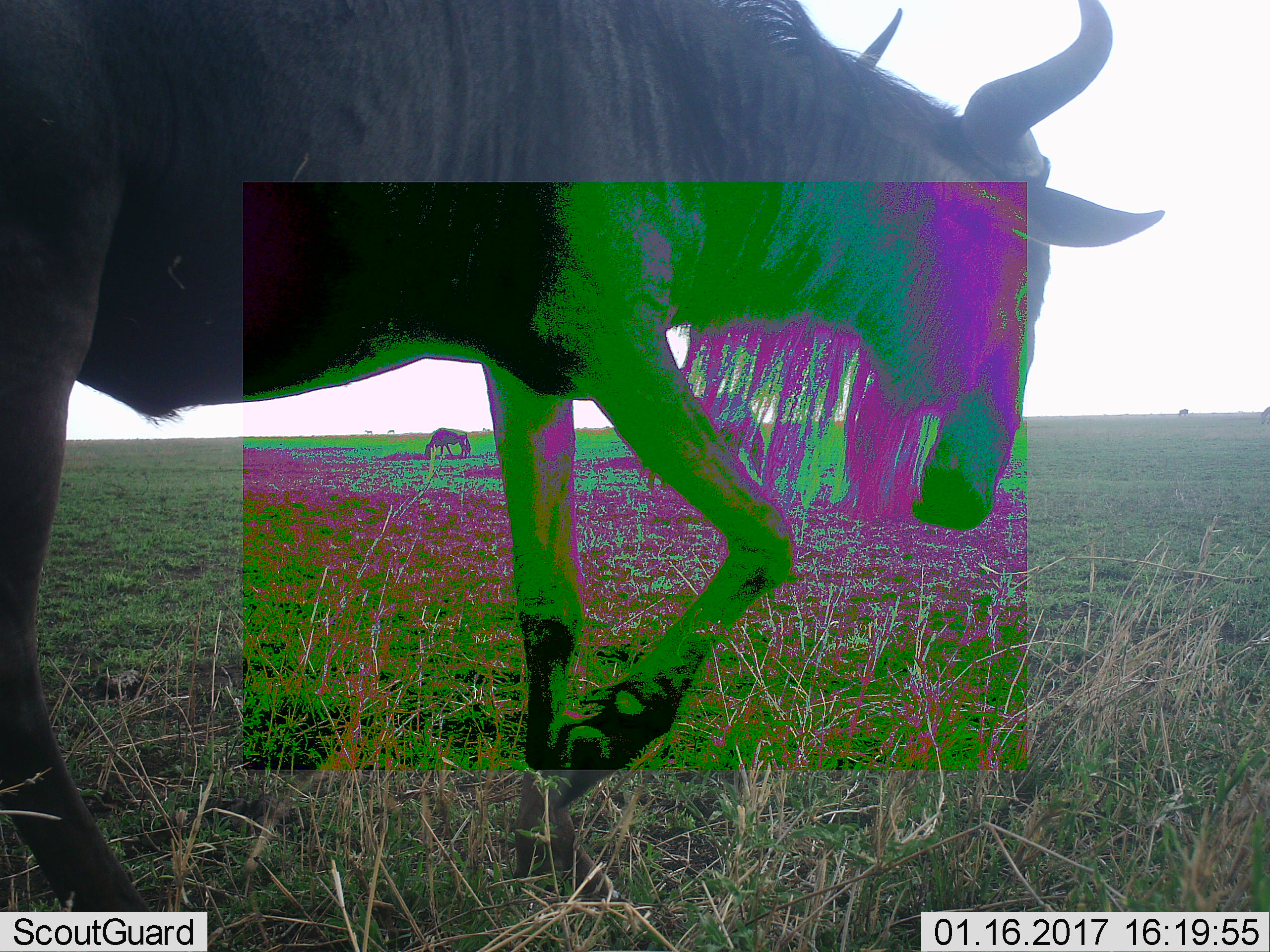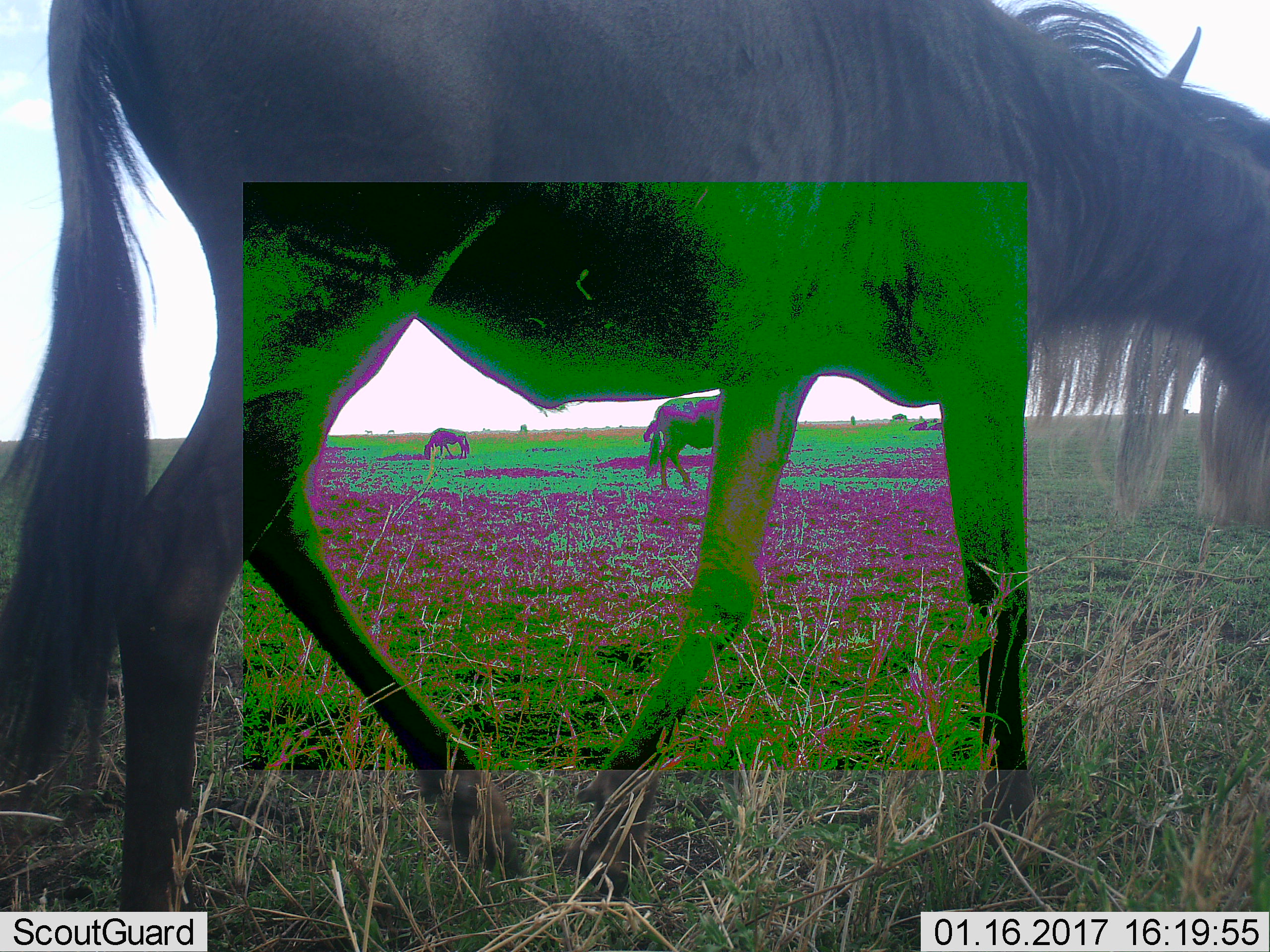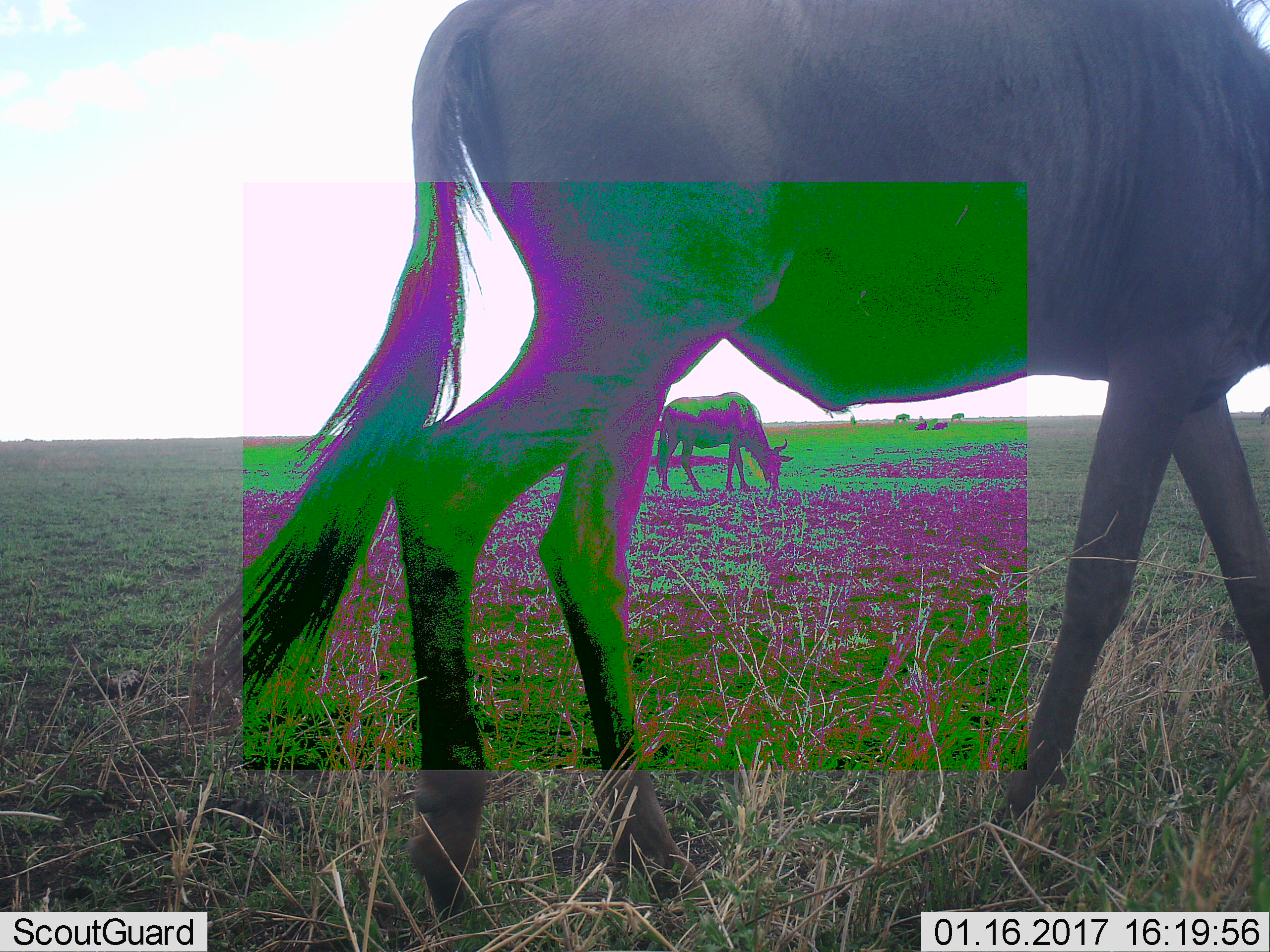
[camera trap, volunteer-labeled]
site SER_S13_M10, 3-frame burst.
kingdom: Animalia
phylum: Chordata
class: Mammalia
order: Artiodactyla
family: Bovidae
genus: Connochaetes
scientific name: Connochaetes taurinus taurinus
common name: blue wildebeest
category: wildebeestblue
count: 2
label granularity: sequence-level